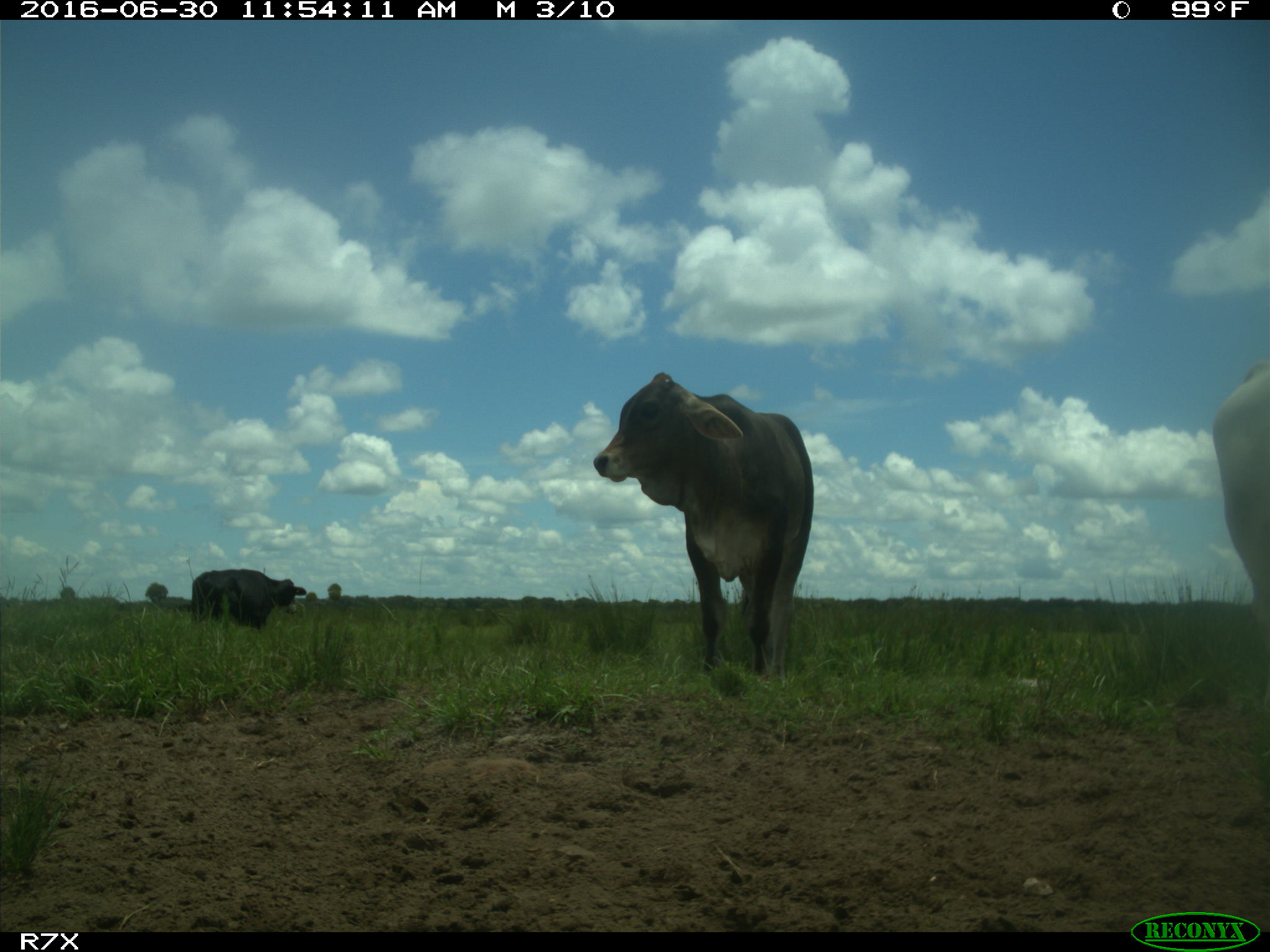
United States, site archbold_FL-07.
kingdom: Animalia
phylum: Chordata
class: Mammalia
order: Artiodactyla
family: Bovidae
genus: Bos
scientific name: Bos taurus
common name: domestic cow